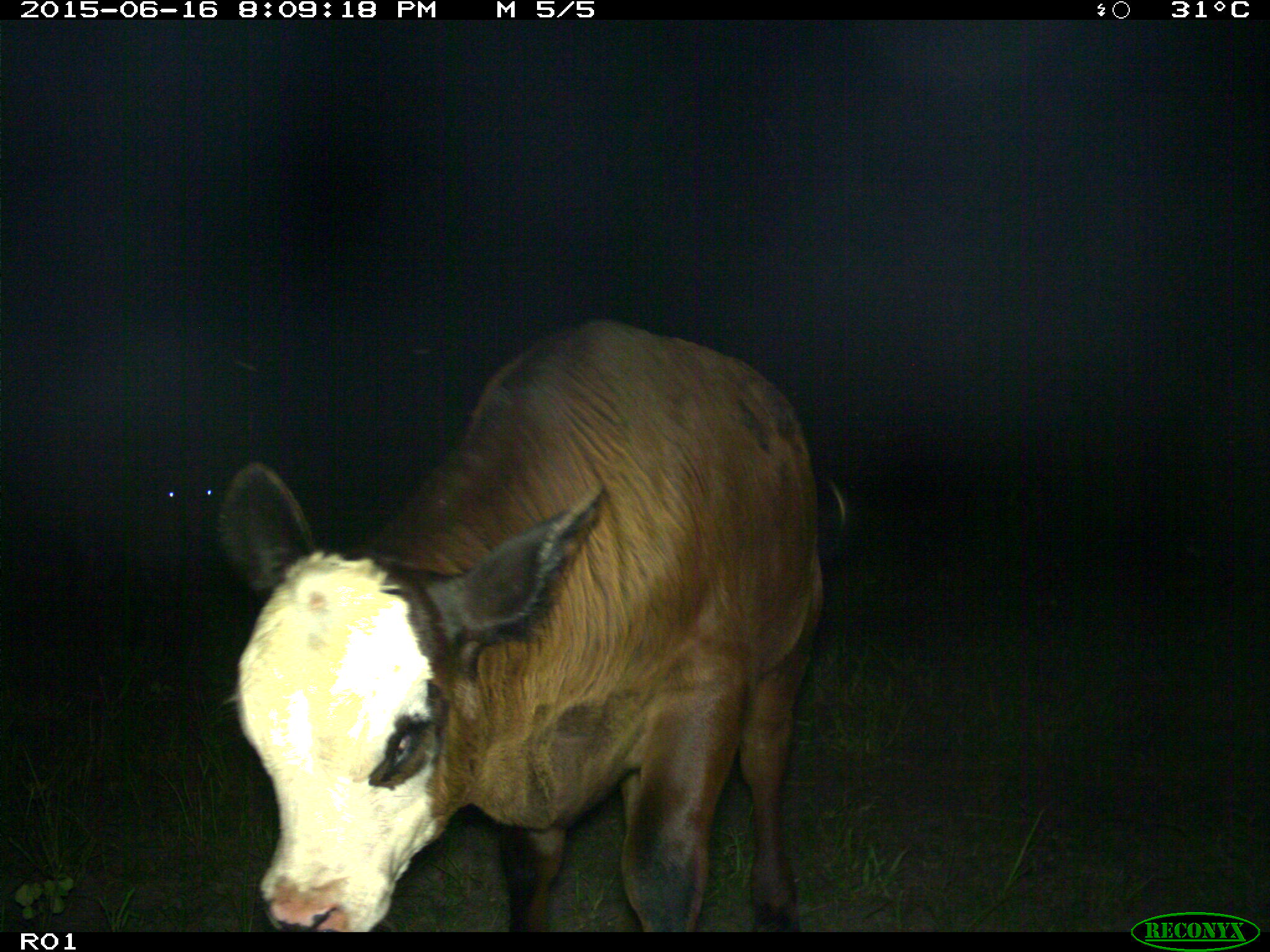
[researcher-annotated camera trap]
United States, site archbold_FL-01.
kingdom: Animalia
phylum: Chordata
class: Mammalia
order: Artiodactyla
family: Bovidae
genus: Bos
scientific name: Bos taurus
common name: domestic cow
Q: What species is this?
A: Bos taurus (domestic cow).